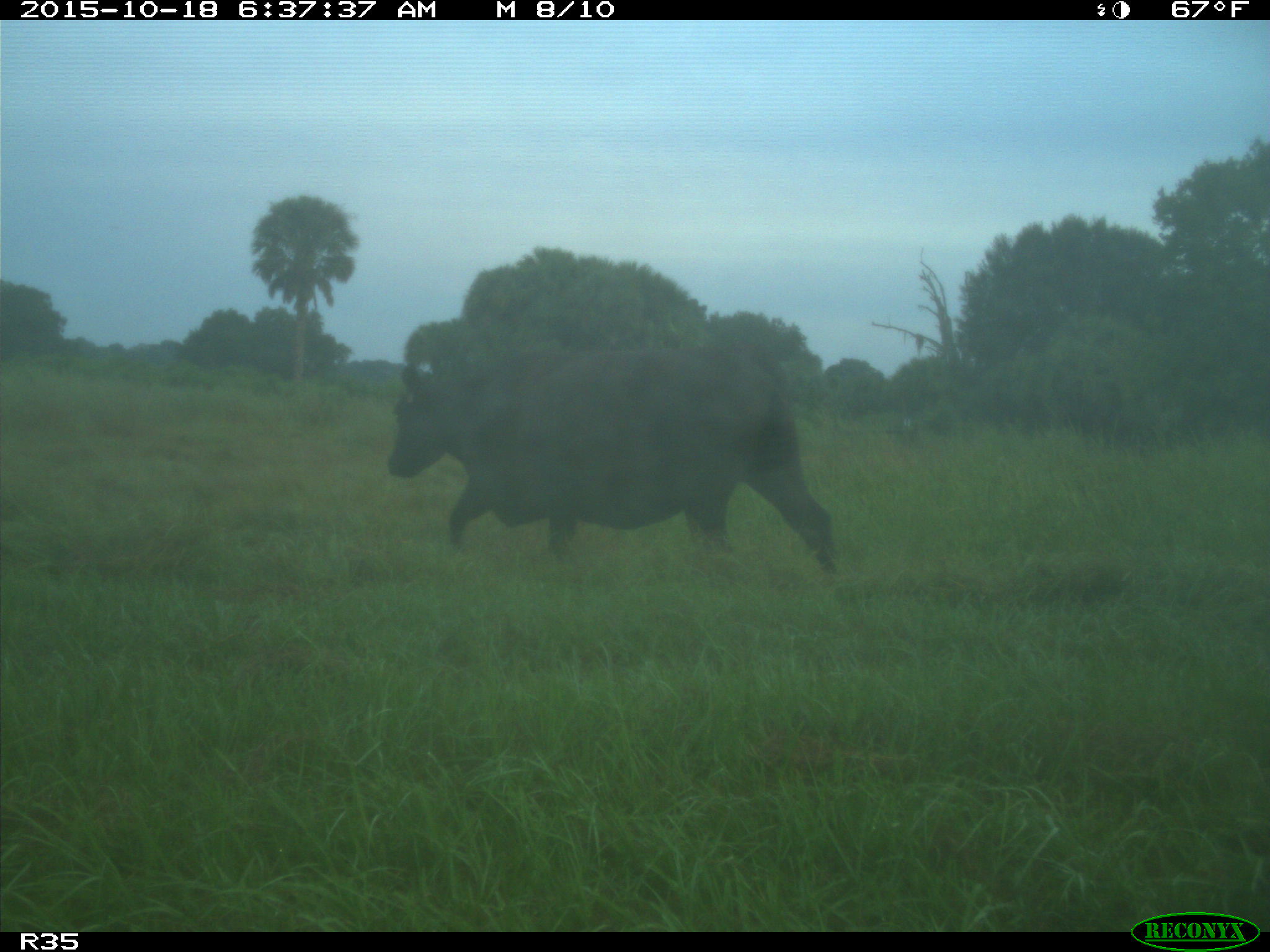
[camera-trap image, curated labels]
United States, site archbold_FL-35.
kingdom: Animalia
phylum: Chordata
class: Mammalia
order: Artiodactyla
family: Bovidae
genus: Bos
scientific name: Bos taurus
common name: domestic cow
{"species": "Bos taurus (domestic cow)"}